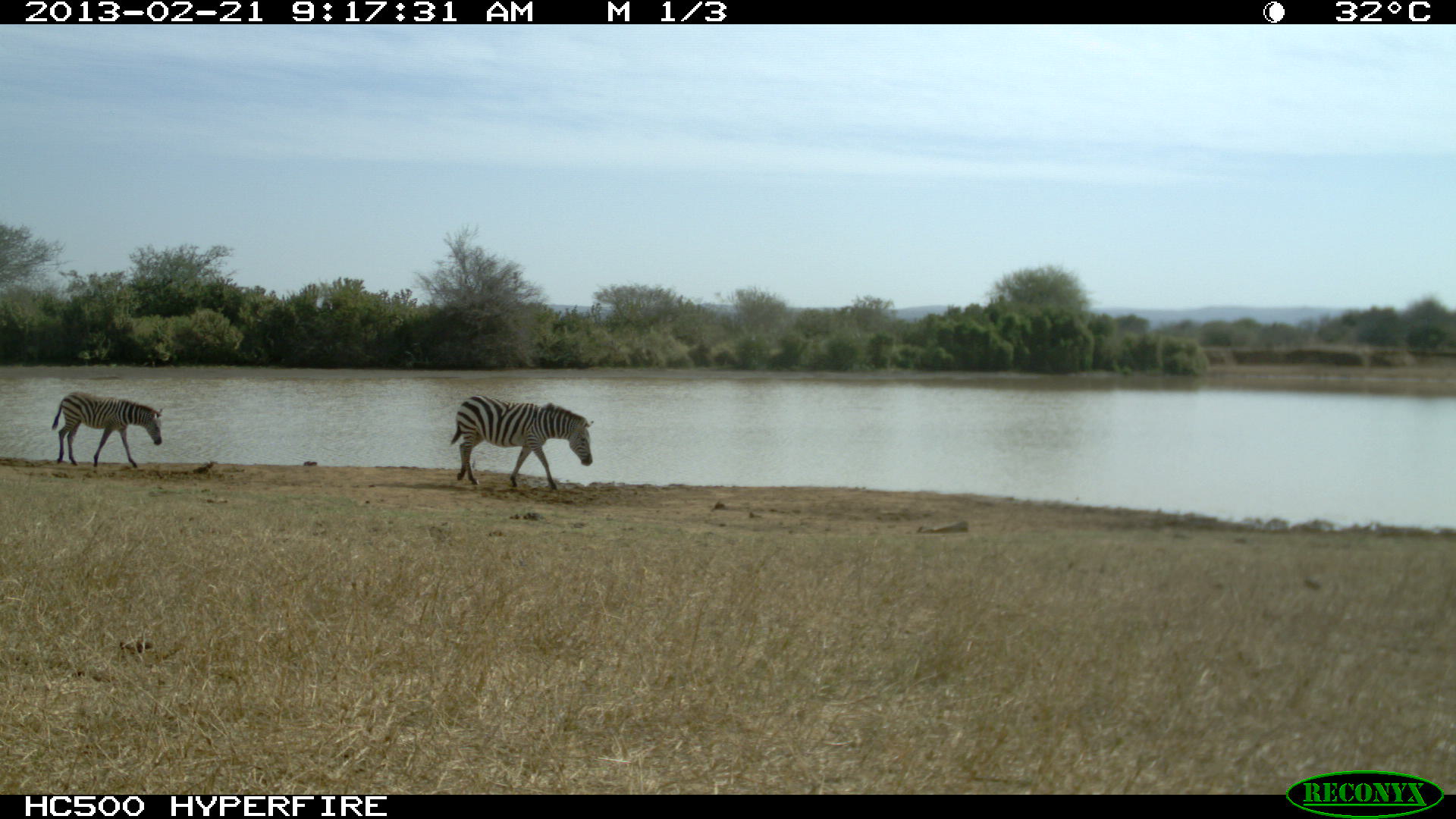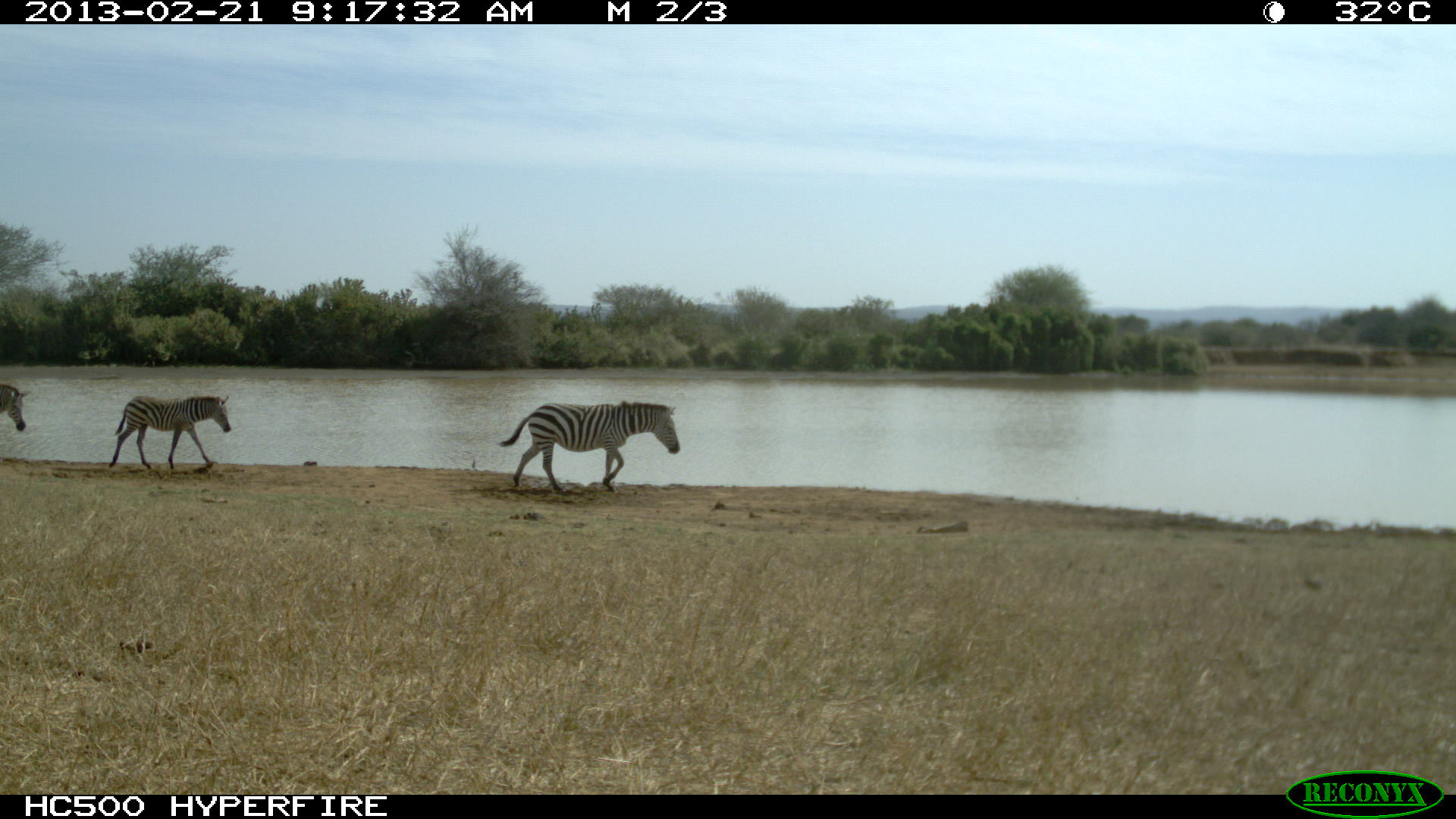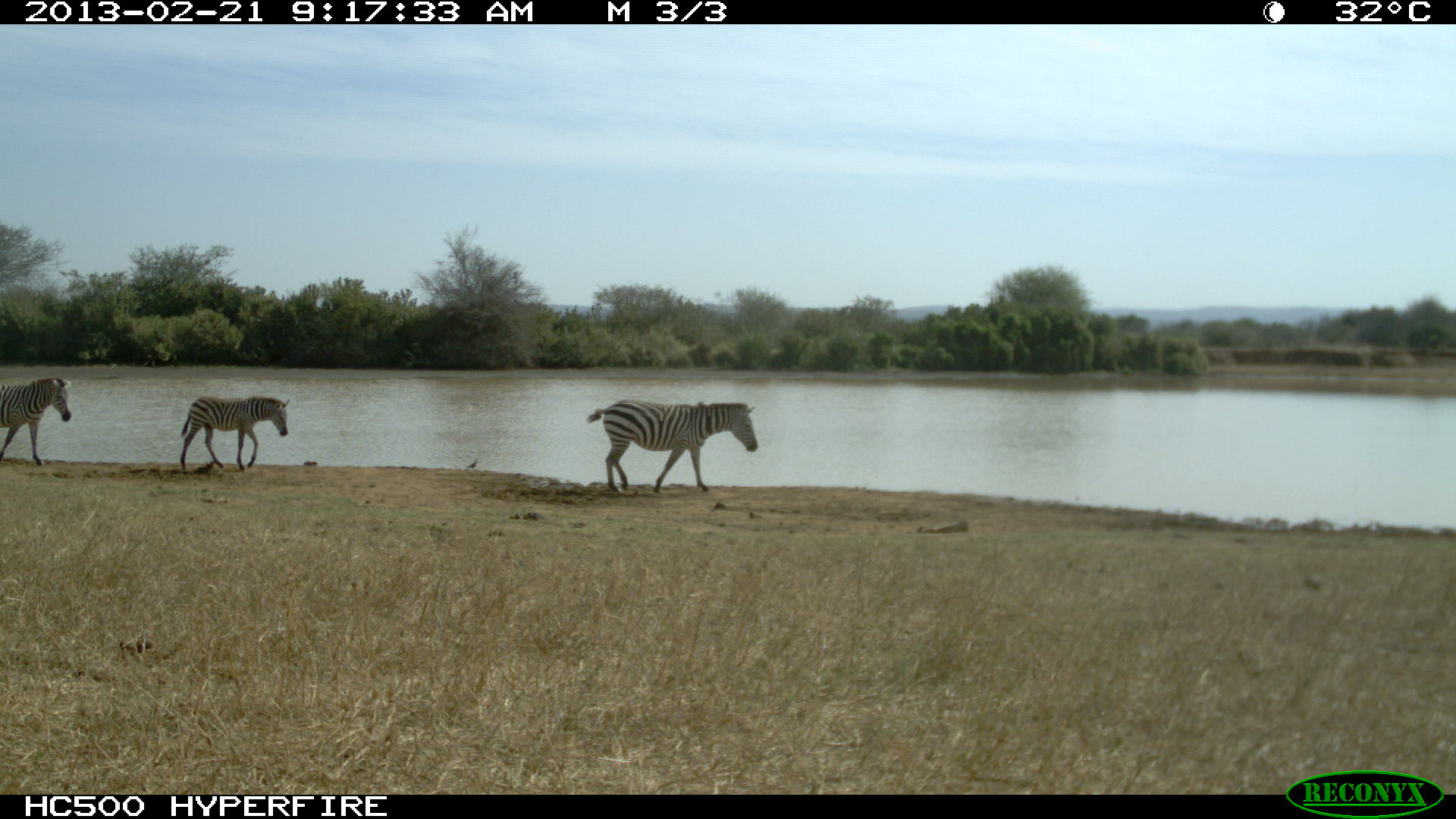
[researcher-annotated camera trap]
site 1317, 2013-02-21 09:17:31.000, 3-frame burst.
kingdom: Animalia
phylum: Chordata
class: Mammalia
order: Perissodactyla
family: Equidae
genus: Equus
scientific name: Equus quagga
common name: plains zebra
Equus quagga (plains zebra), count 2.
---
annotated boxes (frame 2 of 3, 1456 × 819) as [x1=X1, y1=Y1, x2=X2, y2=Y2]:
equus quagga: [x1=497, y1=401, x2=680, y2=491]; [x1=109, y1=395, x2=232, y2=470]; [x1=0, y1=383, x2=31, y2=431]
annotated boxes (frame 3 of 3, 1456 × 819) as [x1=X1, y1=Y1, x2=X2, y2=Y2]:
equus quagga: [x1=585, y1=398, x2=757, y2=495]; [x1=180, y1=396, x2=290, y2=472]; [x1=0, y1=377, x2=71, y2=468]